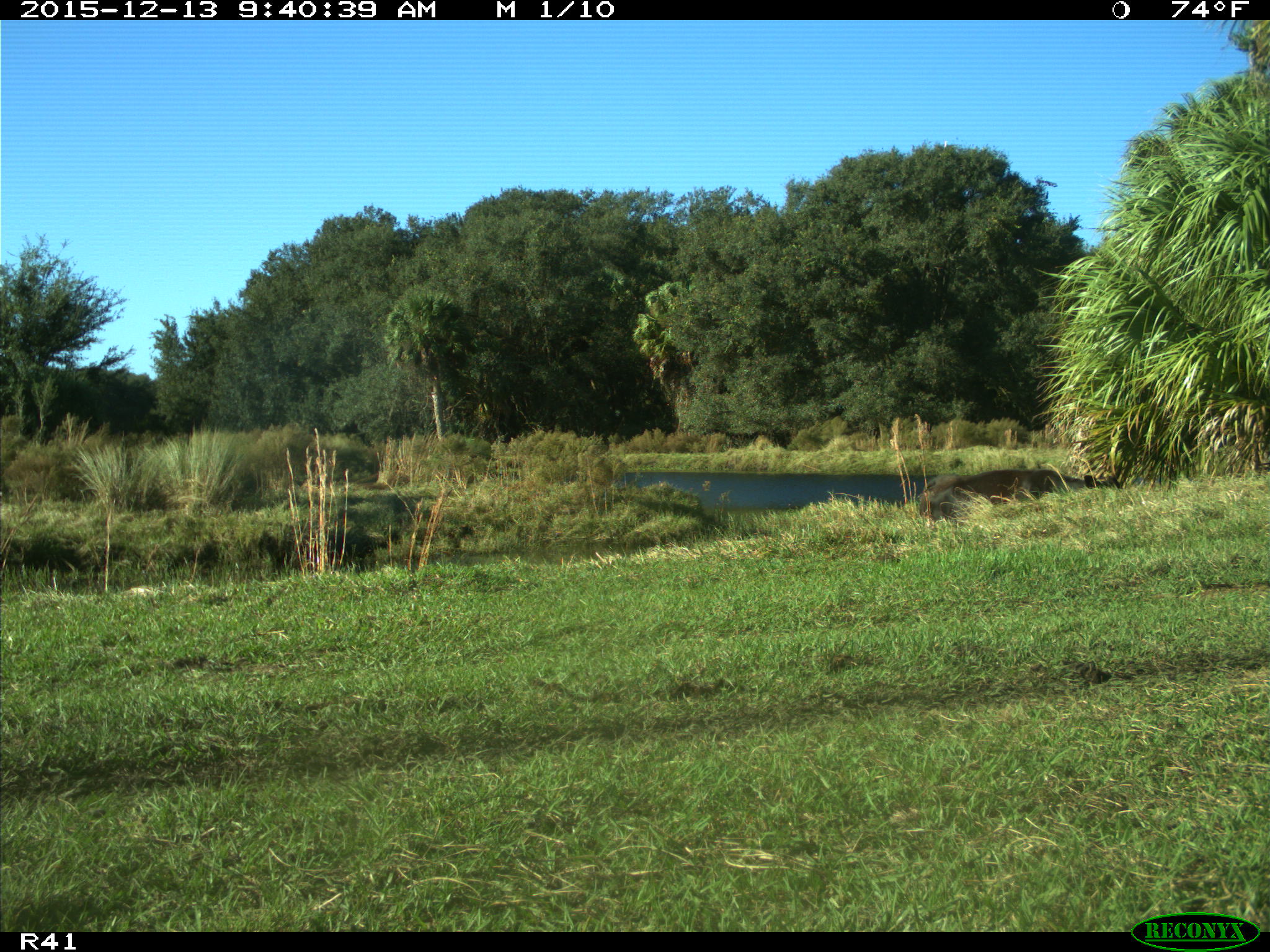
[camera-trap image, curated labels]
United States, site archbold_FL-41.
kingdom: Animalia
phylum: Chordata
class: Mammalia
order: Artiodactyla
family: Bovidae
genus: Bos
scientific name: Bos taurus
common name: domestic cow